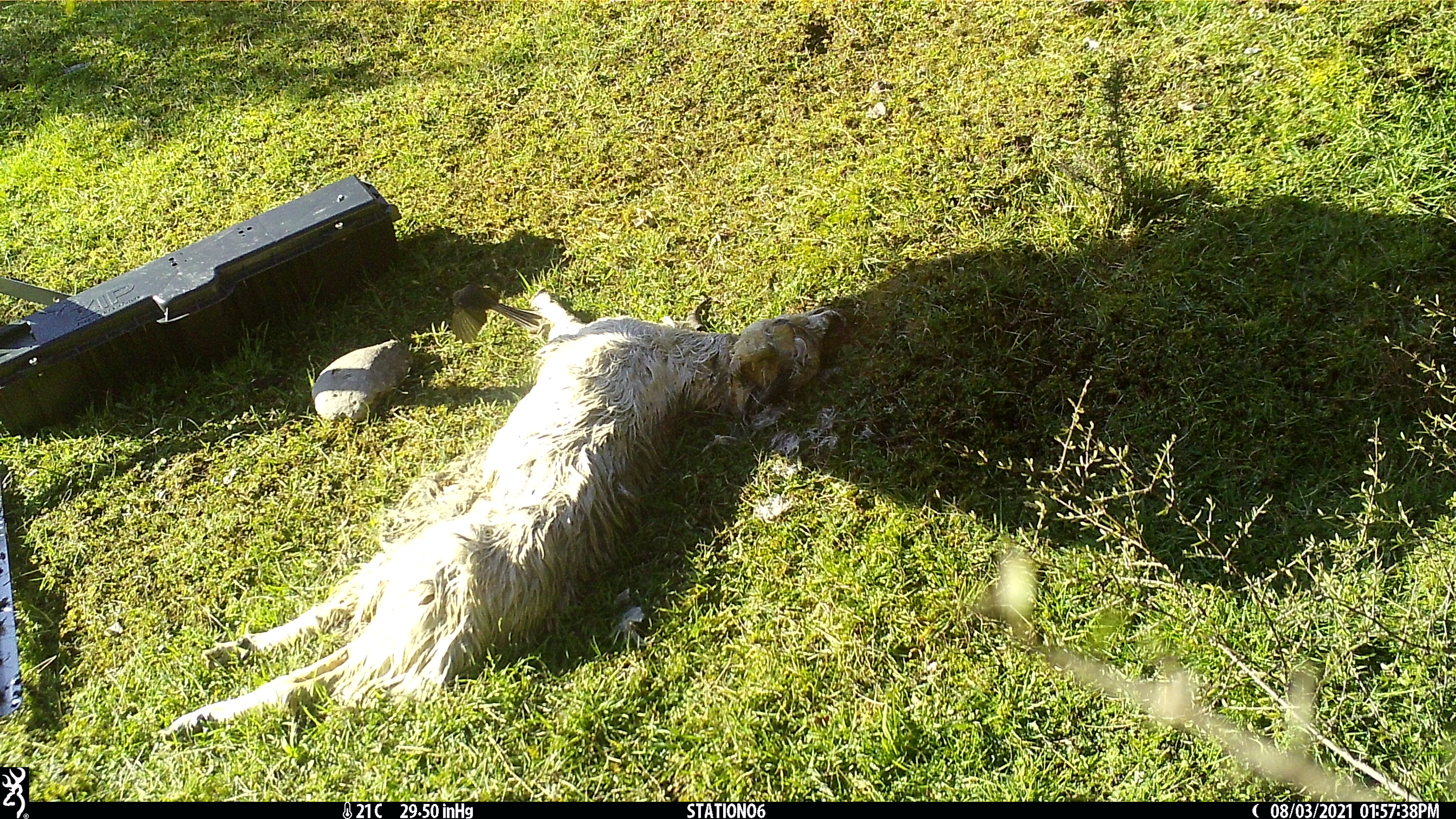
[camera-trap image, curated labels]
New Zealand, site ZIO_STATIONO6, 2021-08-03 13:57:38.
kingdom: Animalia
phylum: Chordata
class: Aves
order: Passeriformes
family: Rhipiduridae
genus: Rhipidura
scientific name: Rhipidura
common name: fantails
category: fantail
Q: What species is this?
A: Fantail (fantails) (Rhipidura).